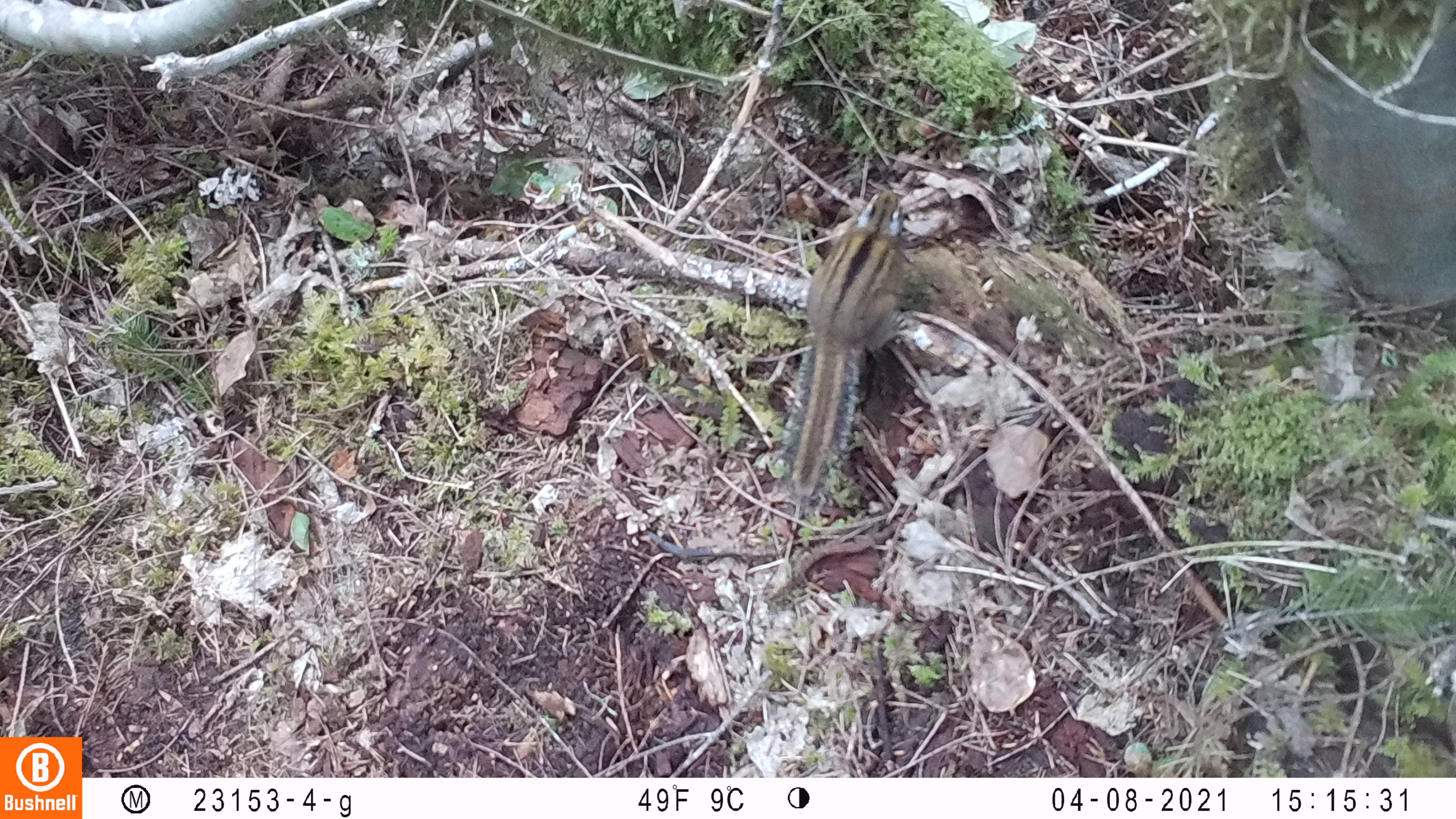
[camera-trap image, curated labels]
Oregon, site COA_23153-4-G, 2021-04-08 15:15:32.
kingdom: Animalia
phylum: Chordata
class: Mammalia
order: Rodentia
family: Sciuridae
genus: Neotamias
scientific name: Neotamias townsendii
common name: townsend's chipmunk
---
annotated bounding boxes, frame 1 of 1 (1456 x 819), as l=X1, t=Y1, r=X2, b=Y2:
townsend's chipmunk: l=775, t=180, r=914, b=517